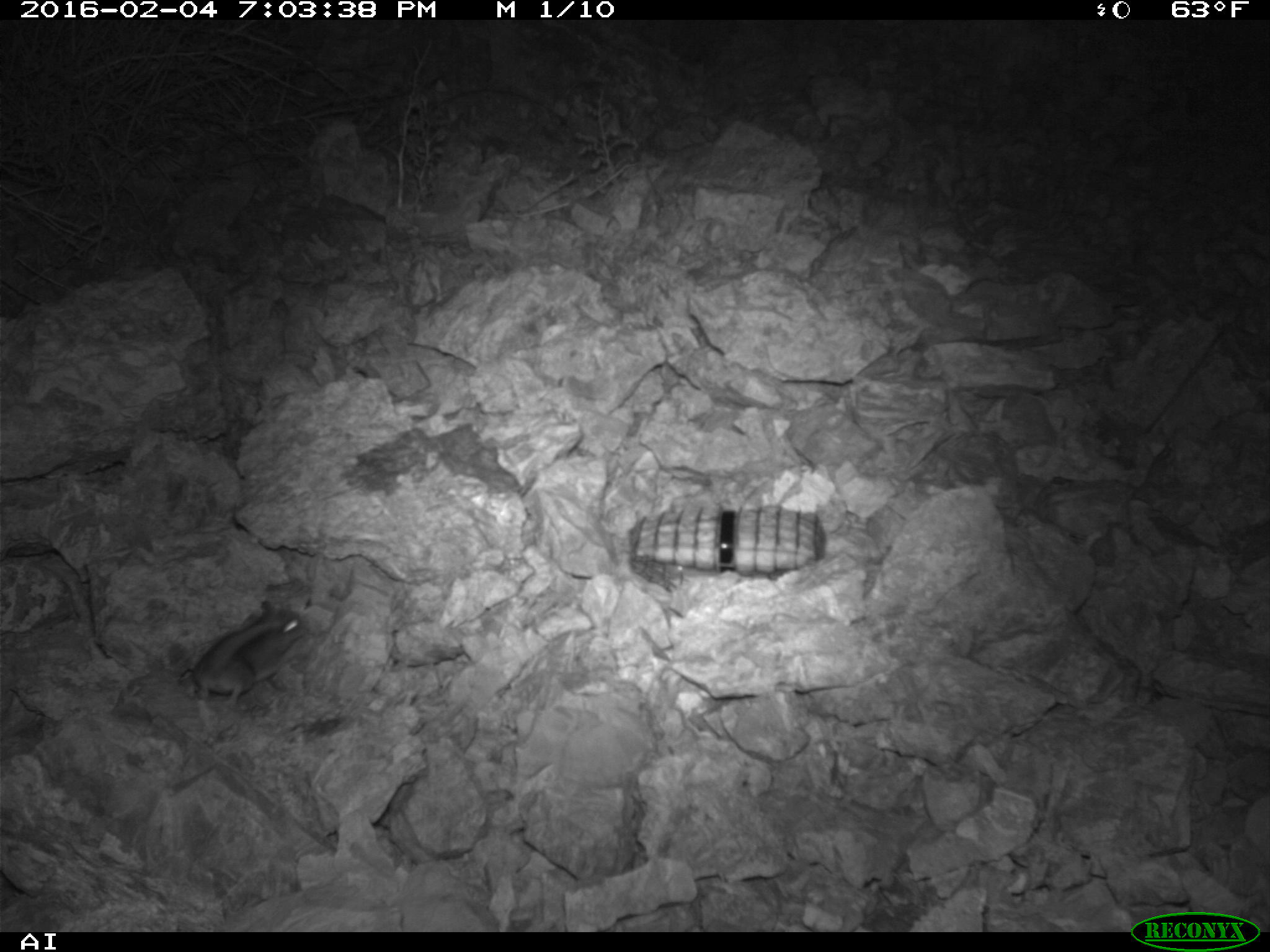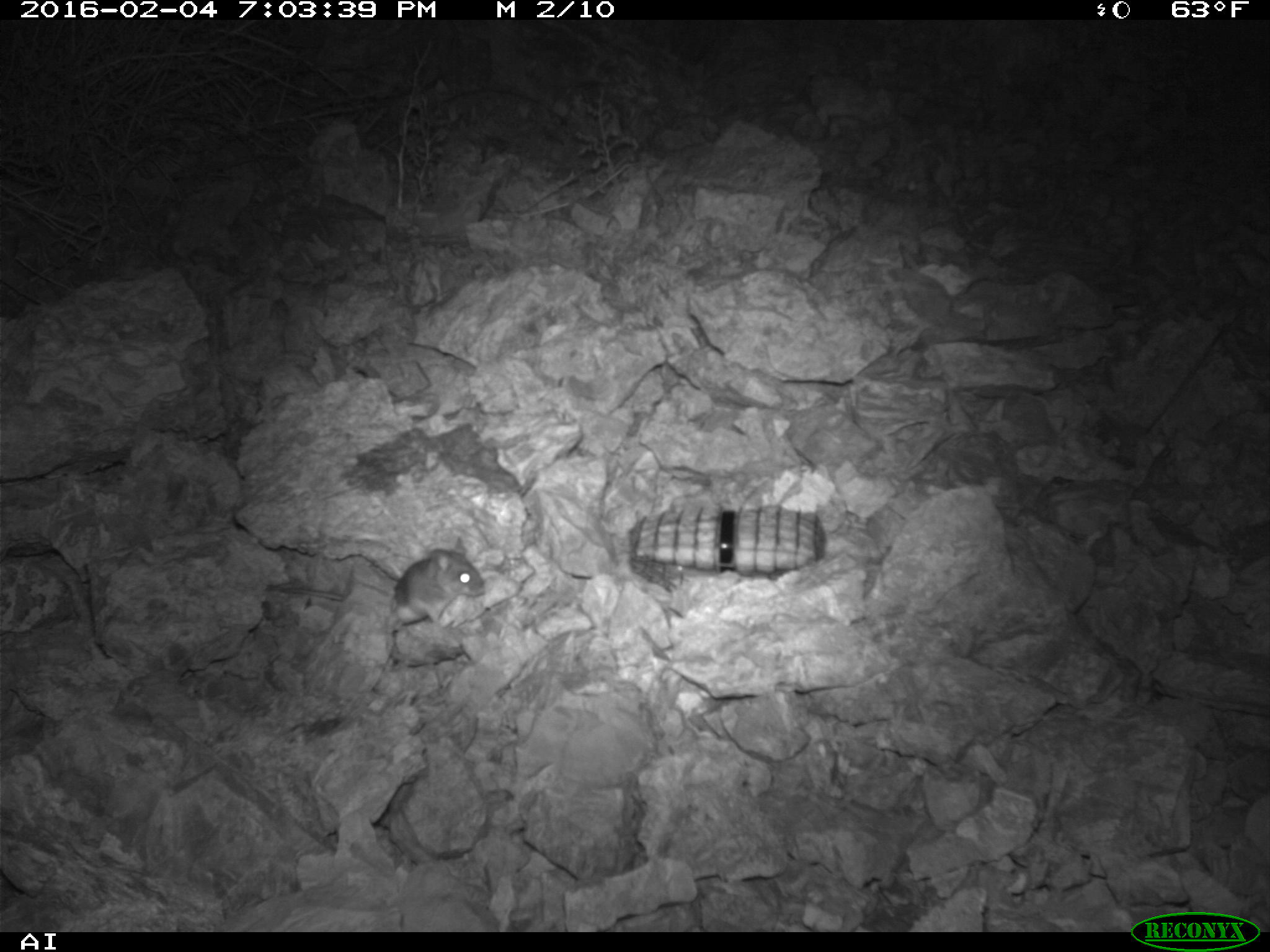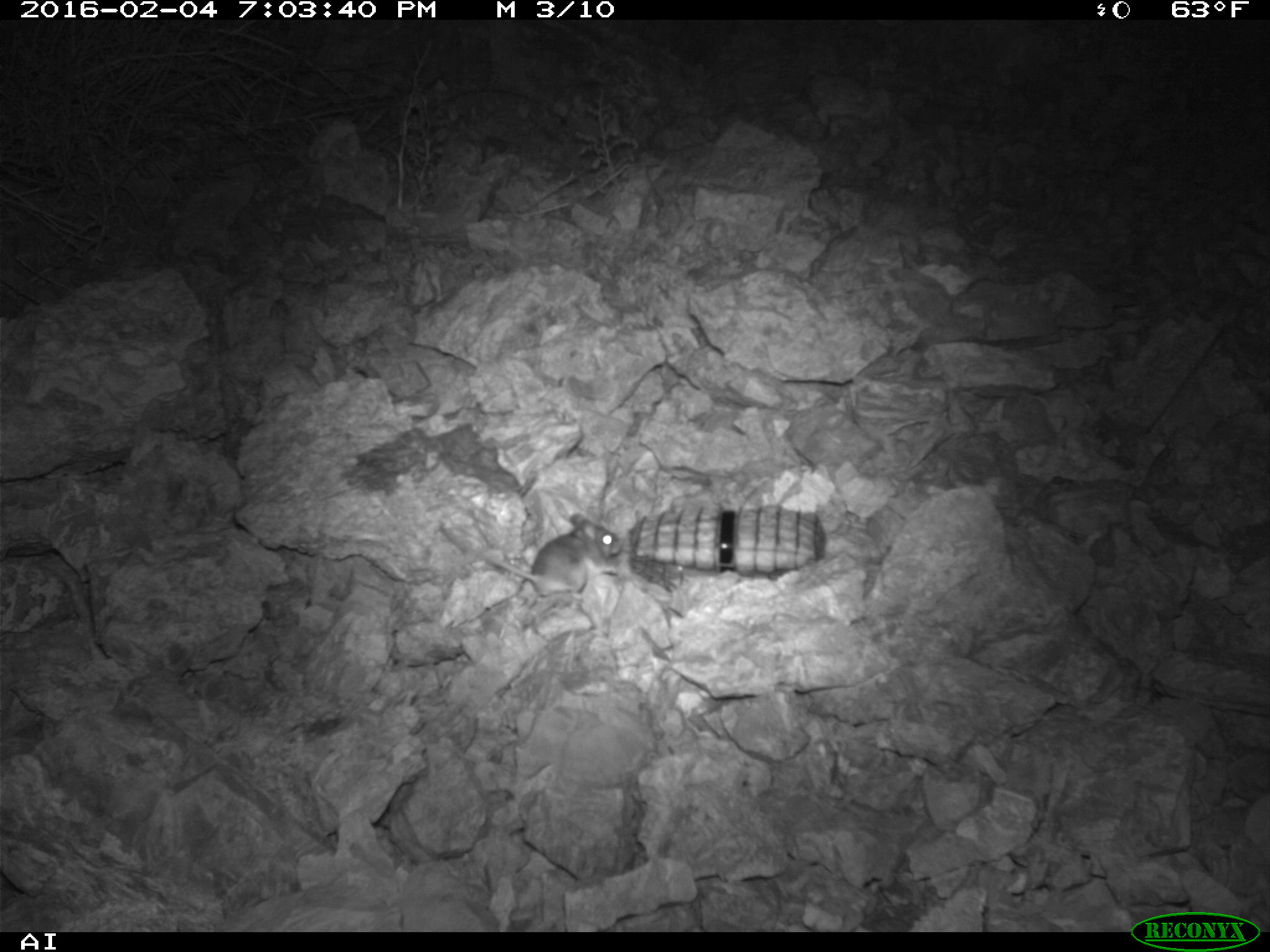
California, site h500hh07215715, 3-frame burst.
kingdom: Animalia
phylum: Chordata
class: Mammalia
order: Rodentia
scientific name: Rodentia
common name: rodent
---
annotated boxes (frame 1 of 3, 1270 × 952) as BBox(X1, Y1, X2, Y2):
rodent: BBox(178, 599, 309, 733)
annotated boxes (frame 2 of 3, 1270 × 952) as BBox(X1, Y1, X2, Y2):
rodent: BBox(263, 536, 486, 633)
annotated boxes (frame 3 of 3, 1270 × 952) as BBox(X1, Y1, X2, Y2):
rodent: BBox(440, 513, 622, 600)